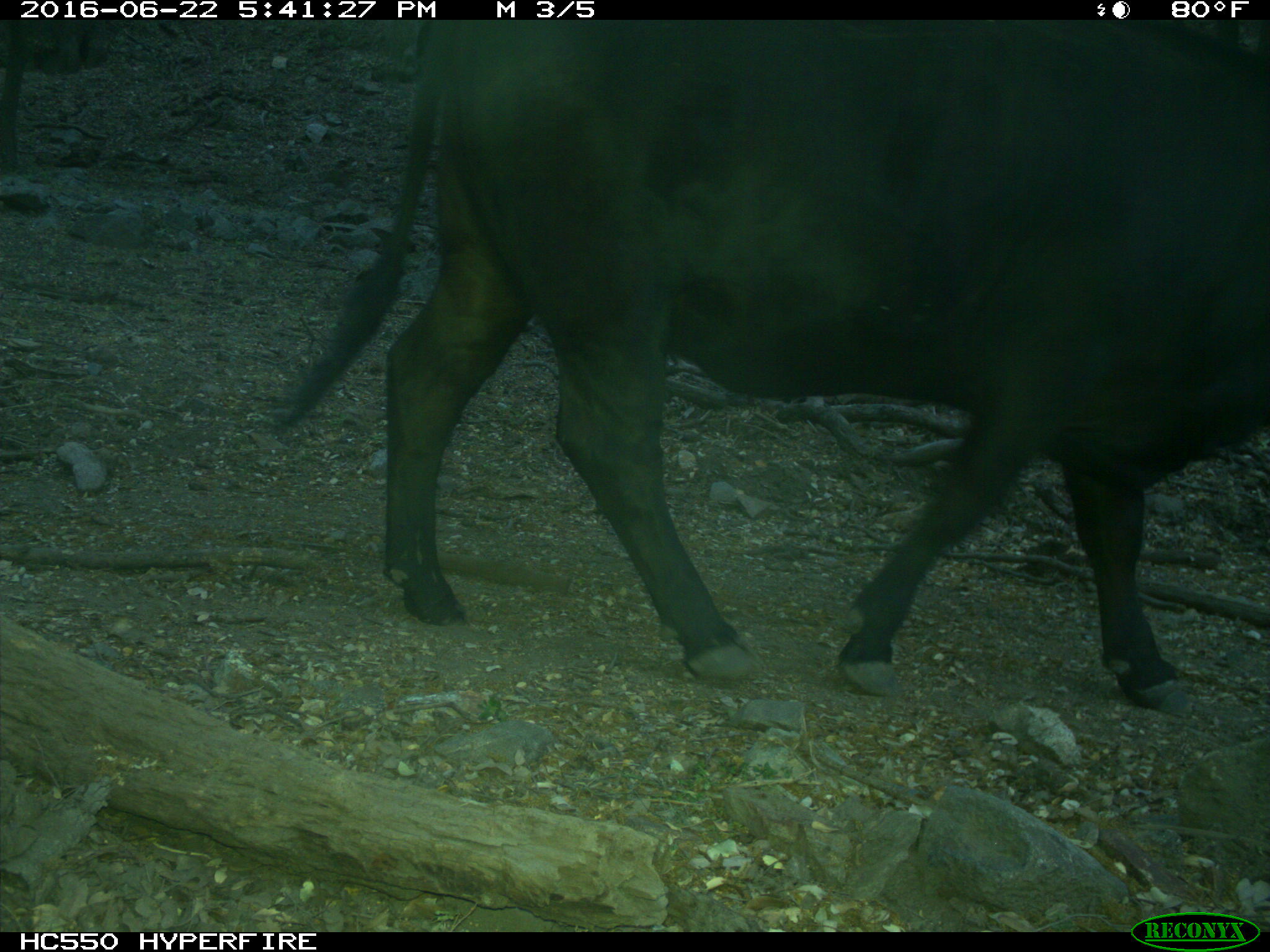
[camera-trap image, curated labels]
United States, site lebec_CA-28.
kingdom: Animalia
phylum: Chordata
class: Mammalia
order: Artiodactyla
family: Bovidae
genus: Bos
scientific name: Bos taurus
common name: domestic cow